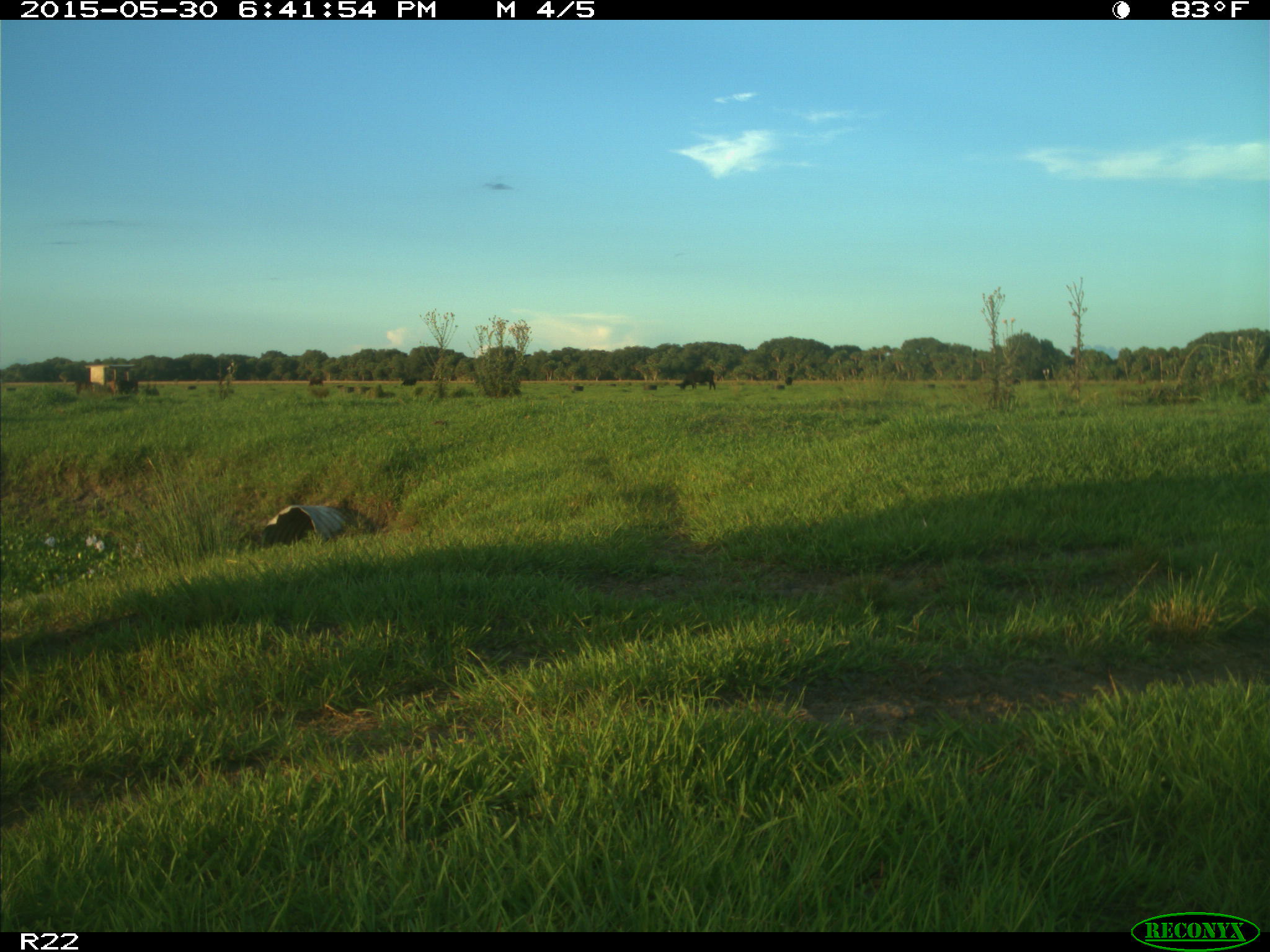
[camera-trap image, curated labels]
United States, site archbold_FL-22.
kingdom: Animalia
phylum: Chordata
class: Mammalia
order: Artiodactyla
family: Bovidae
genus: Bos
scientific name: Bos taurus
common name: domestic cow